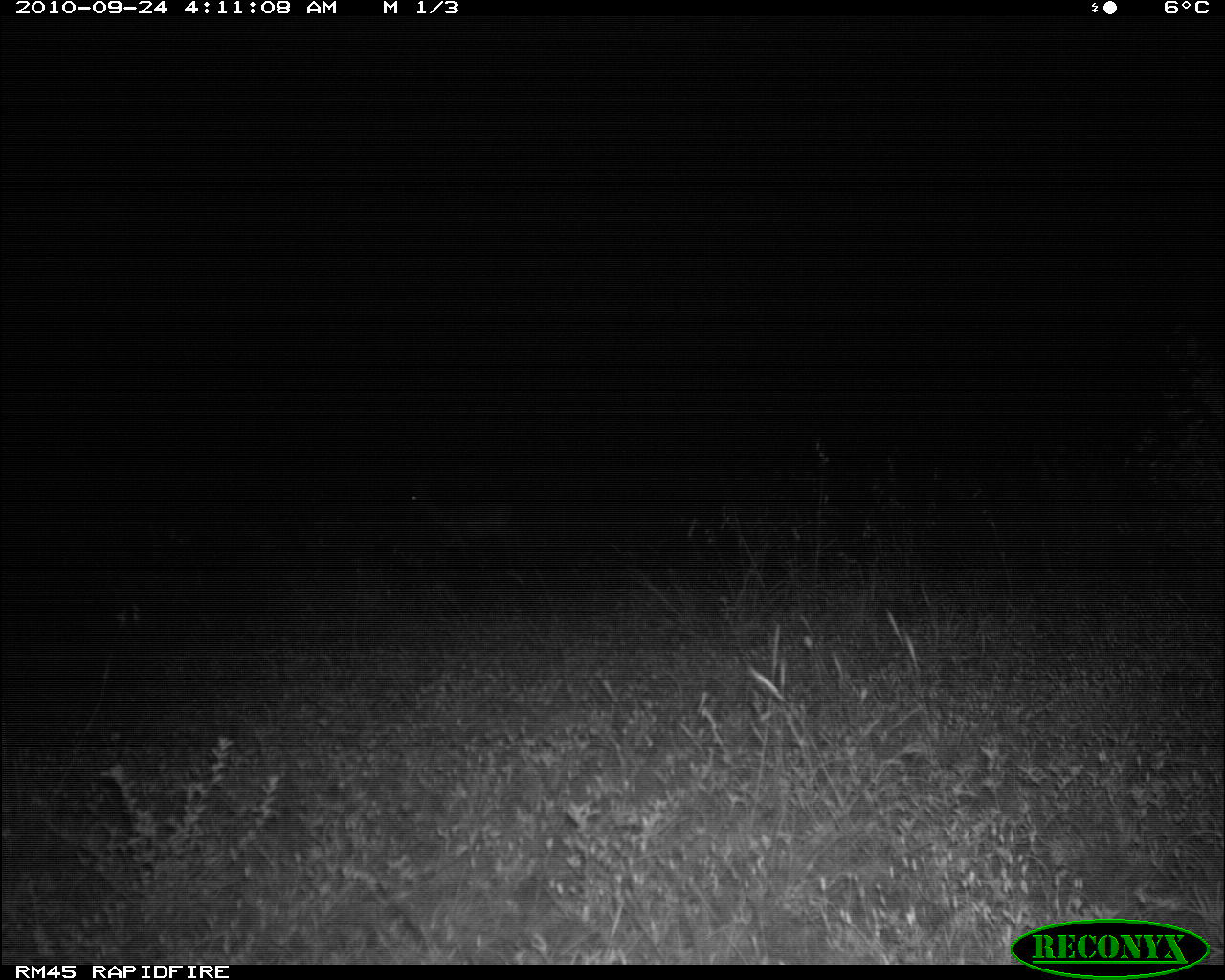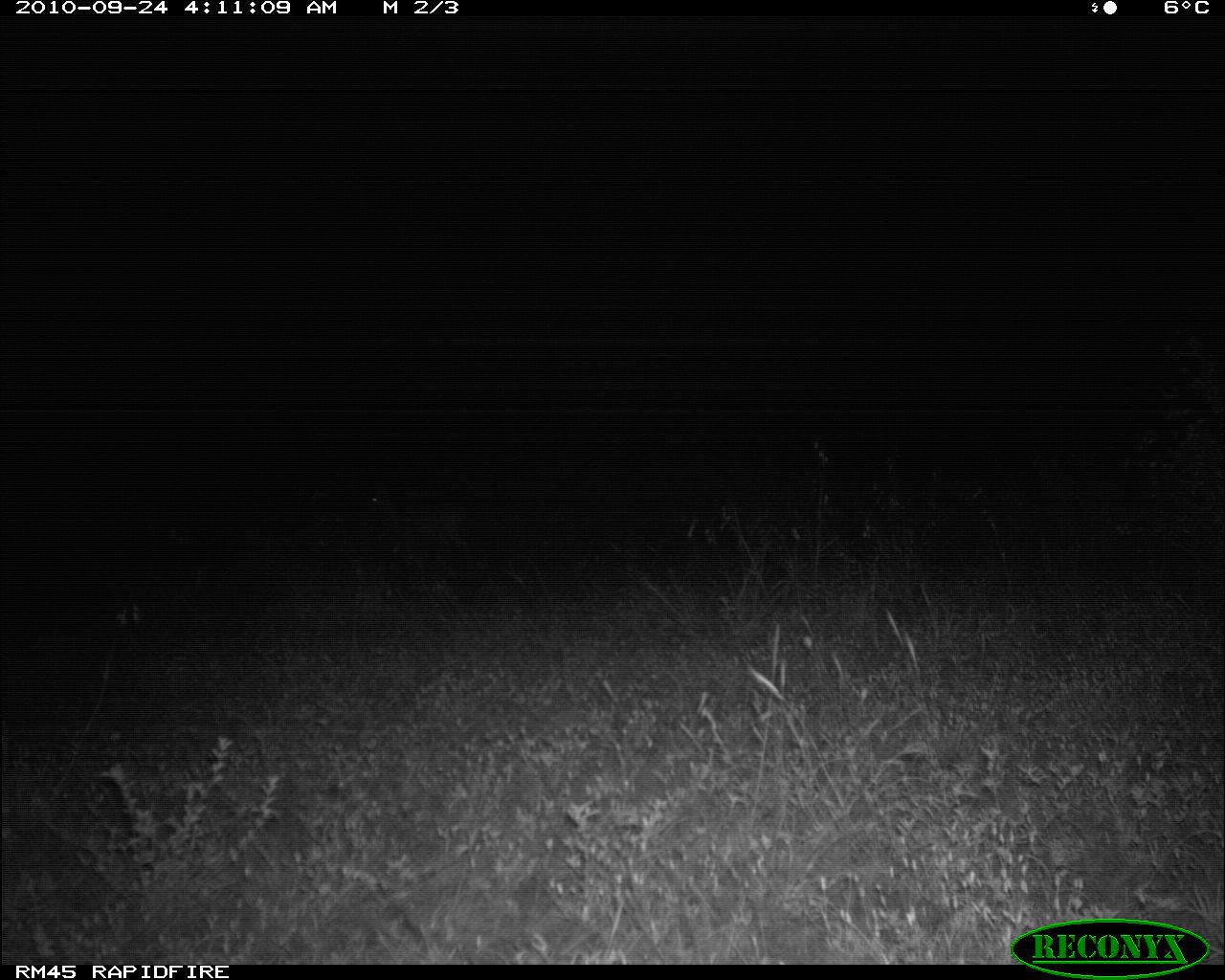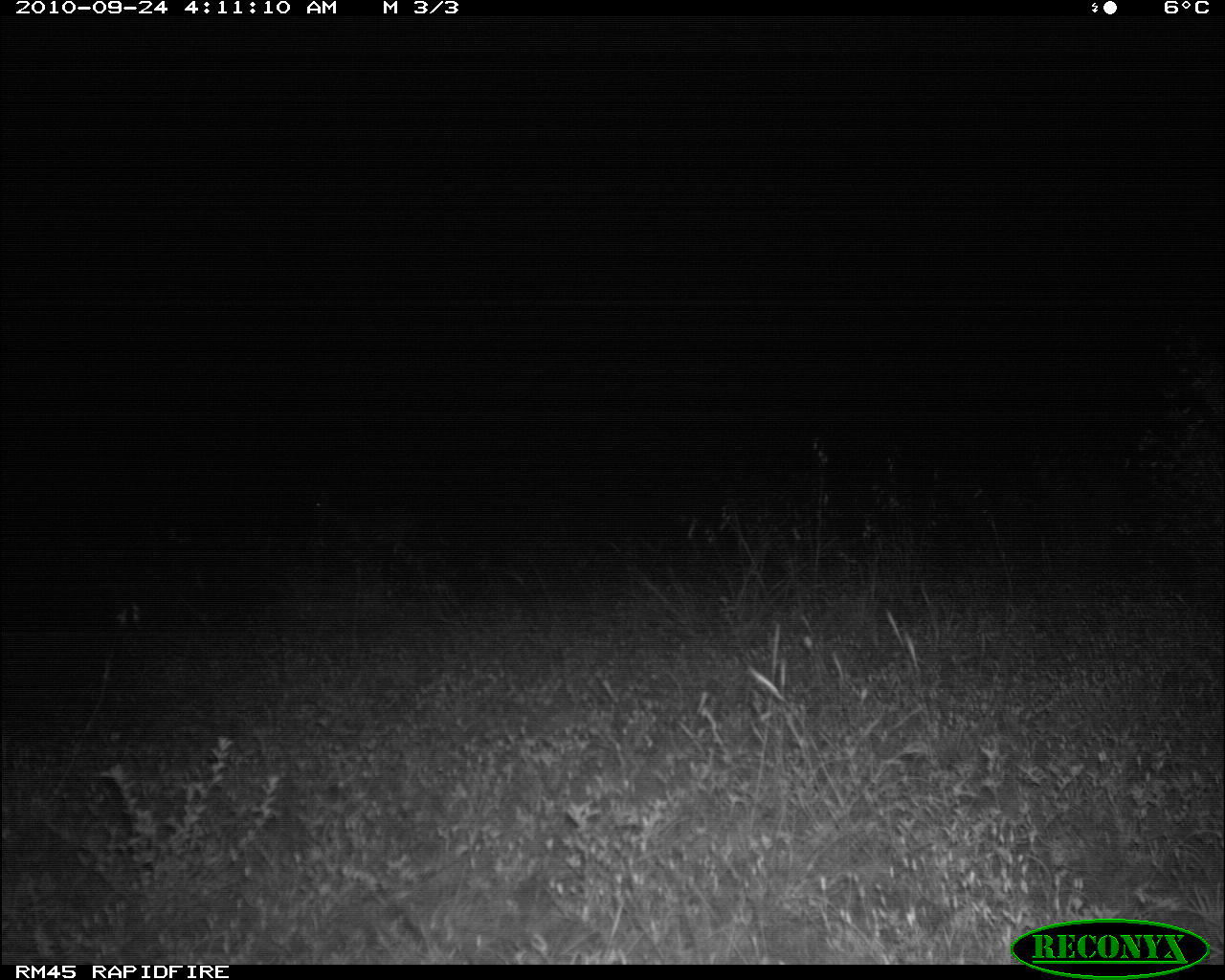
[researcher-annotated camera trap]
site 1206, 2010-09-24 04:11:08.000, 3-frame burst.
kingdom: Animalia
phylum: Chordata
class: Mammalia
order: Artiodactyla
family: Bovidae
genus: Aepyceros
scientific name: Aepyceros melampus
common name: impala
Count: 1.